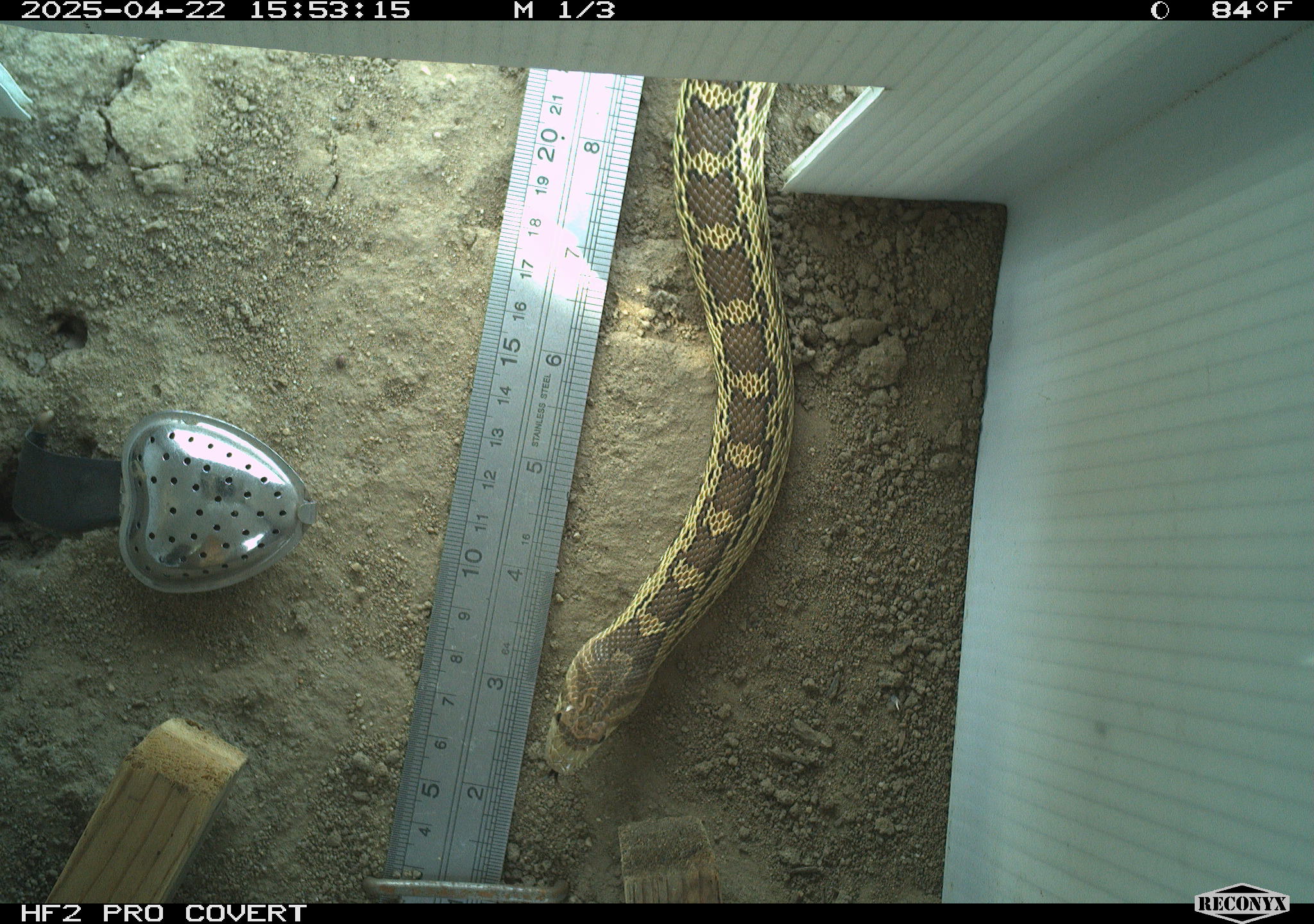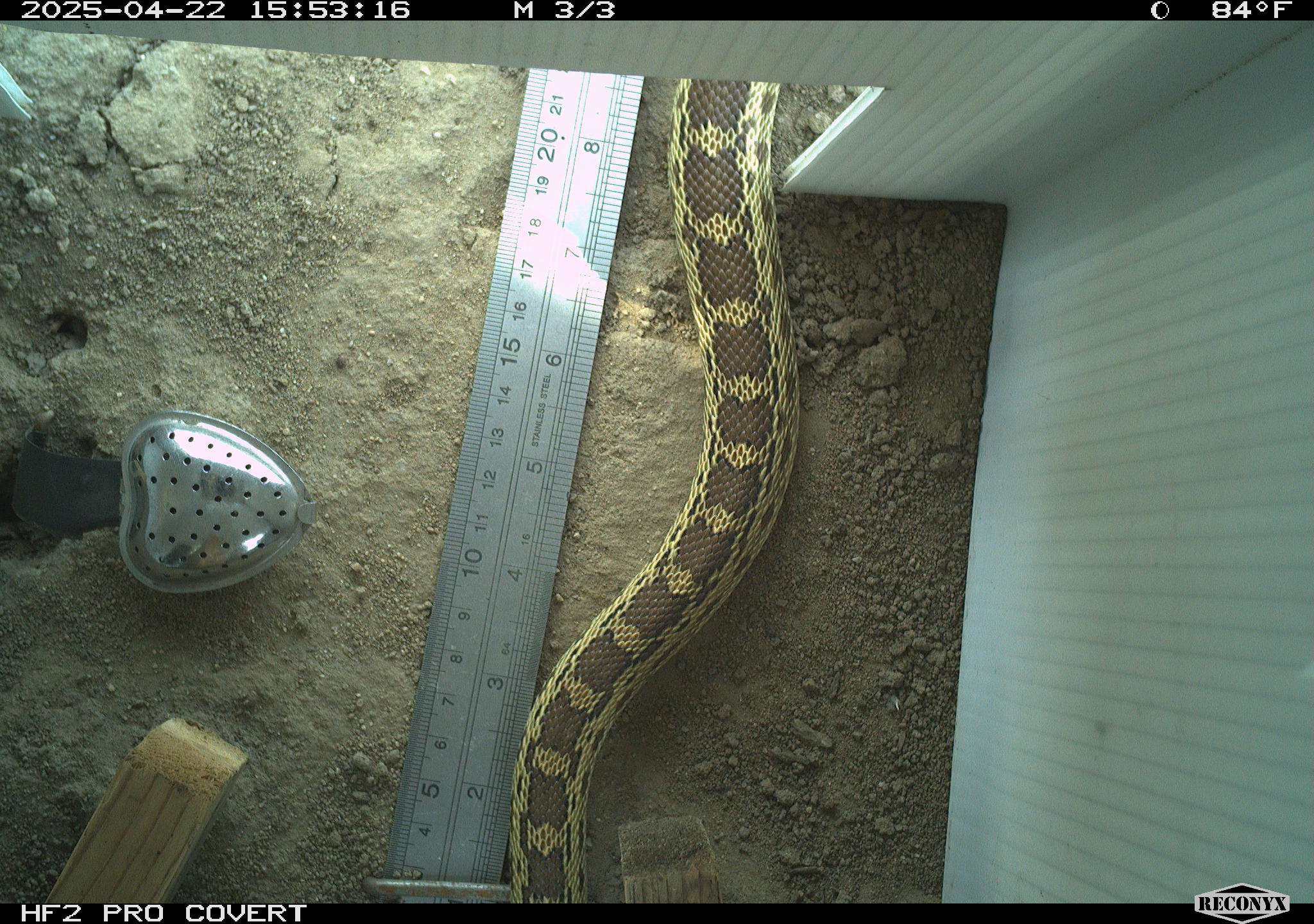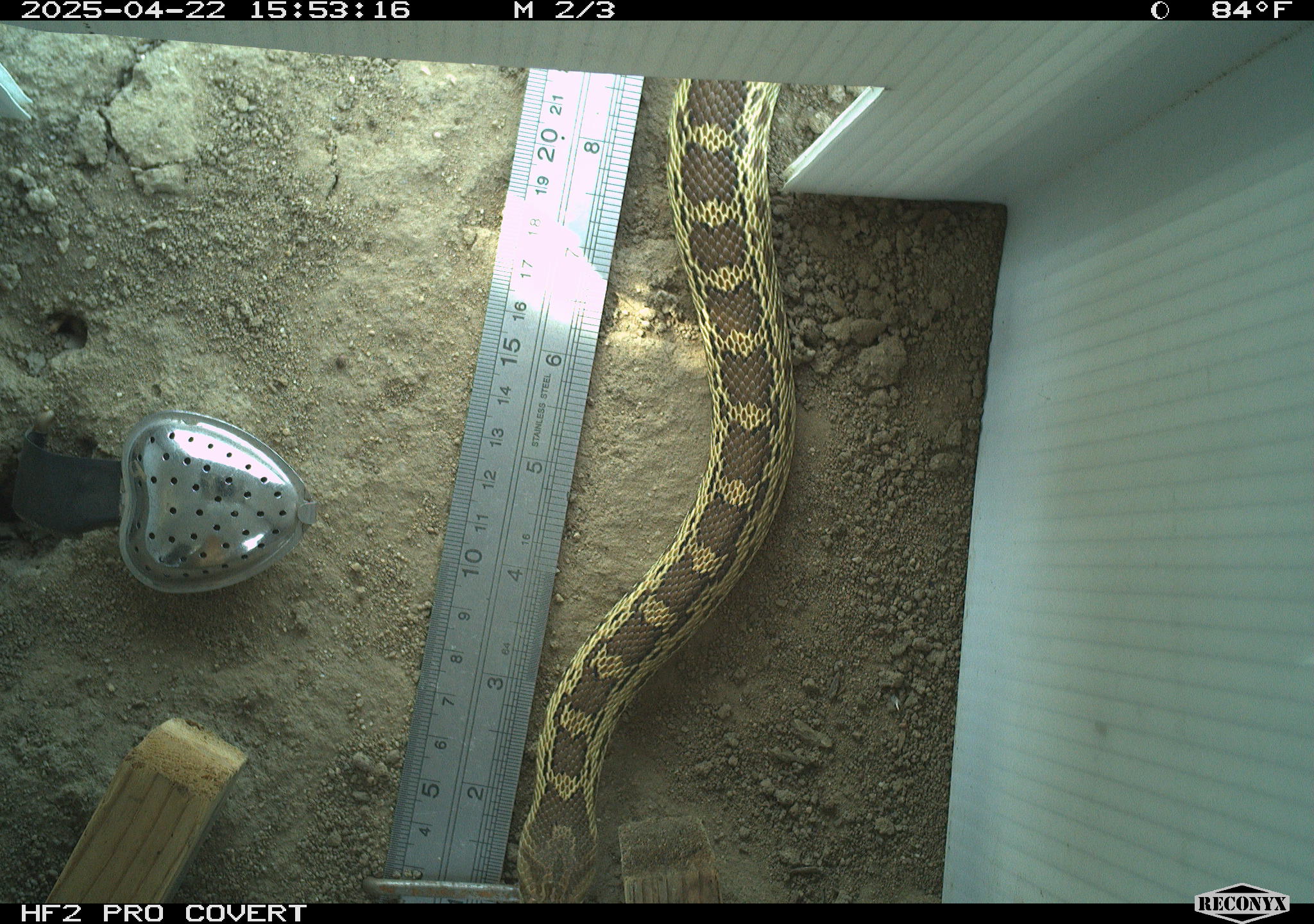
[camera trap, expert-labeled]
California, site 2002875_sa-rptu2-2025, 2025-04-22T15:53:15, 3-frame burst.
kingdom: Animalia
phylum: Chordata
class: Reptilia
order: Squamata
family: Colubridae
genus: Pituophis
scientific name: Pituophis catenifer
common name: gophersnake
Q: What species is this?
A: Gophersnake (Pituophis catenifer).